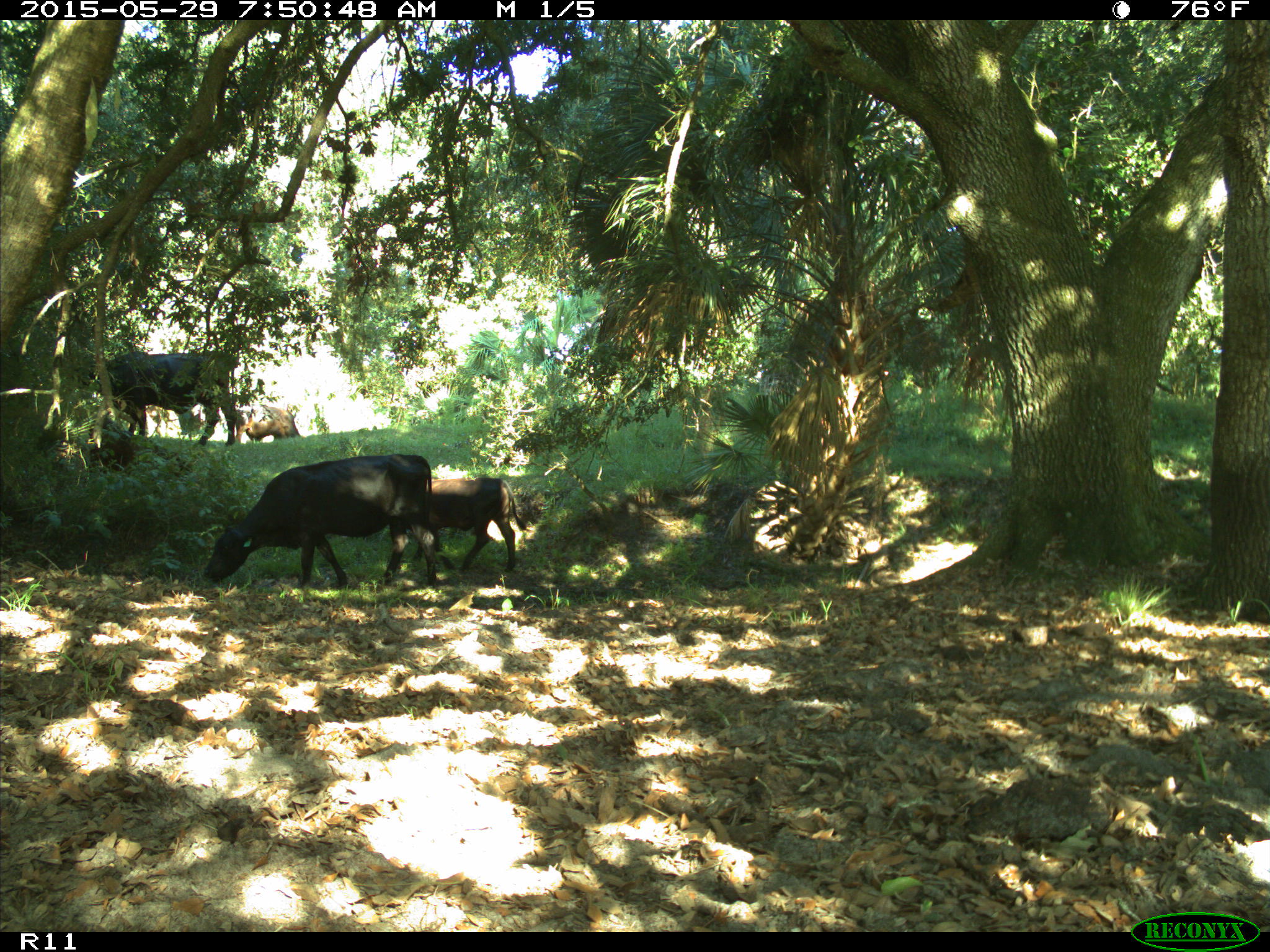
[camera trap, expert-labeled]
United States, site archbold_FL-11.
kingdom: Animalia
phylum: Chordata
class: Mammalia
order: Artiodactyla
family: Bovidae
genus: Bos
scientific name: Bos taurus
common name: domestic cow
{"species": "Bos taurus (domestic cow)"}